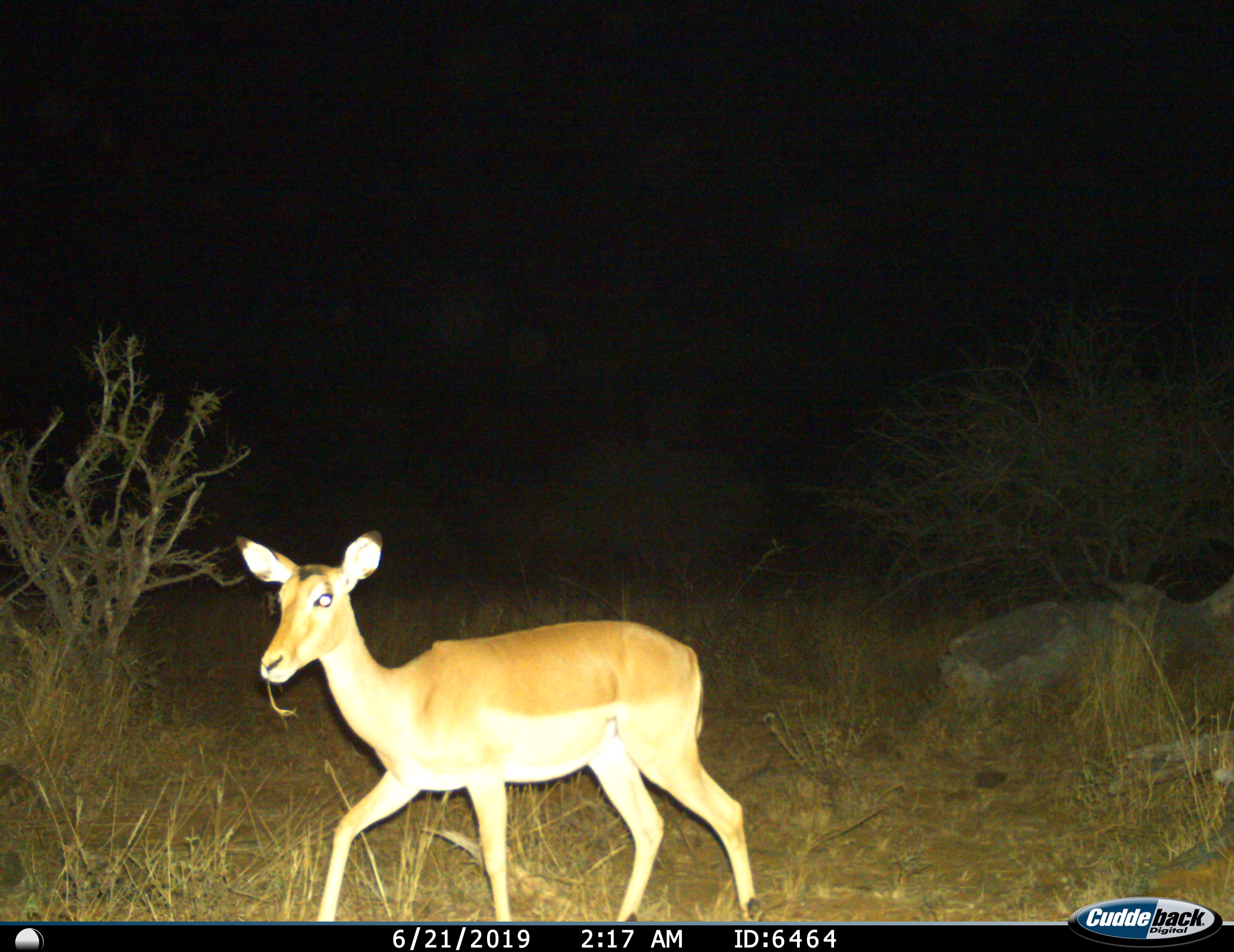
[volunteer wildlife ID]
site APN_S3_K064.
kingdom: Animalia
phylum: Chordata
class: Mammalia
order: Artiodactyla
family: Bovidae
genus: Aepyceros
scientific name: Aepyceros melampus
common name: impala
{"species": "impala (Aepyceros melampus)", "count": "1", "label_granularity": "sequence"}